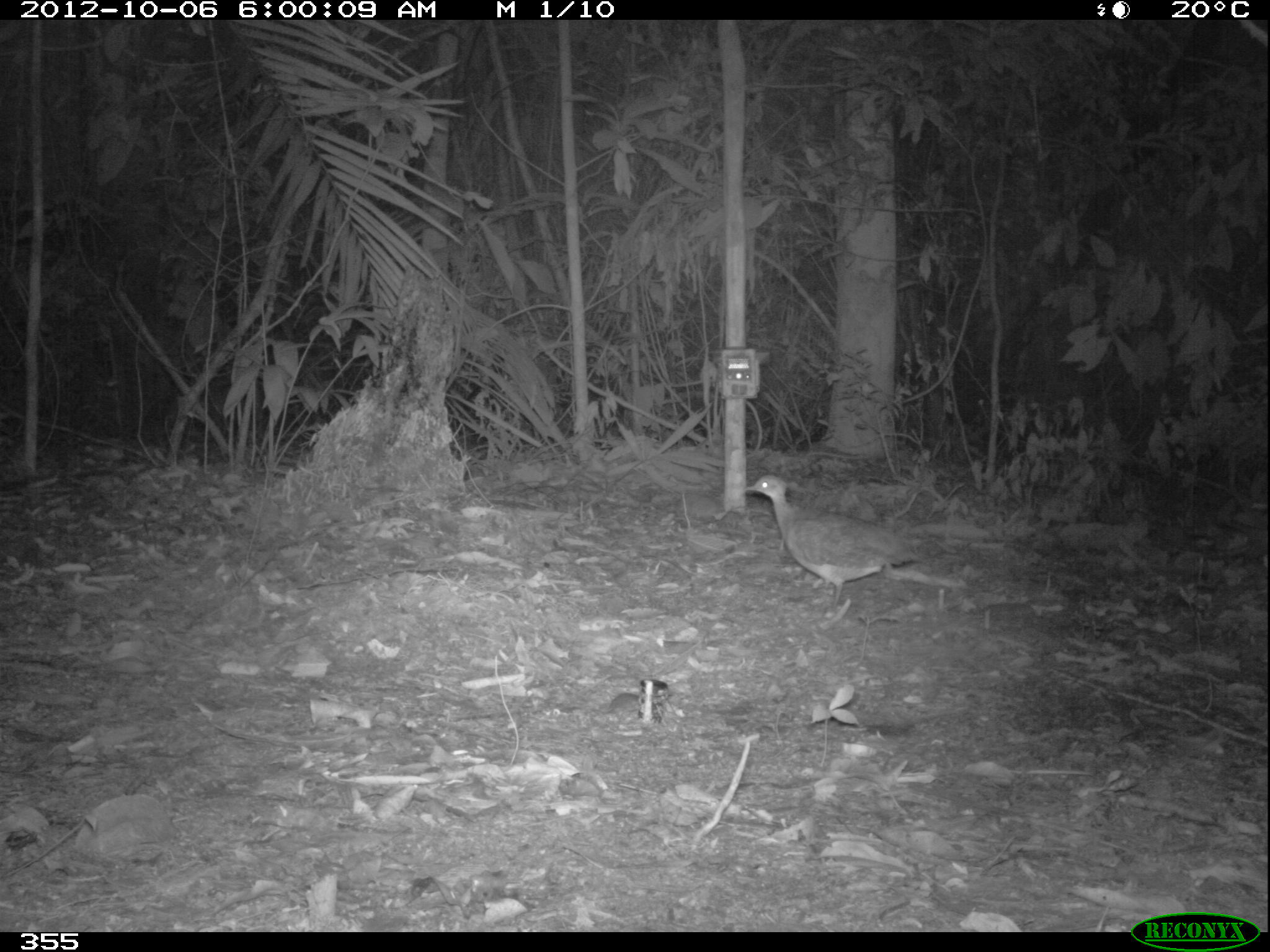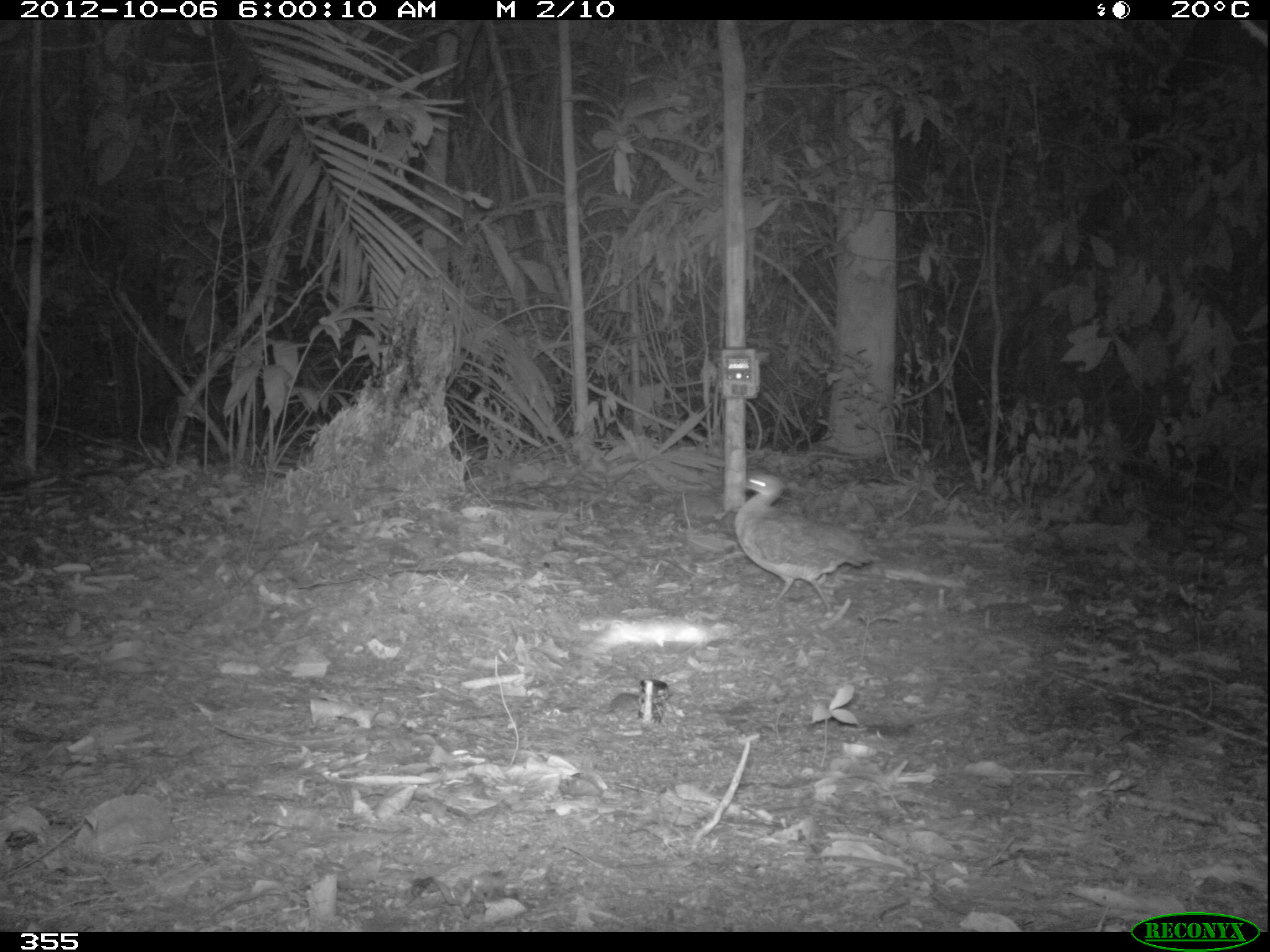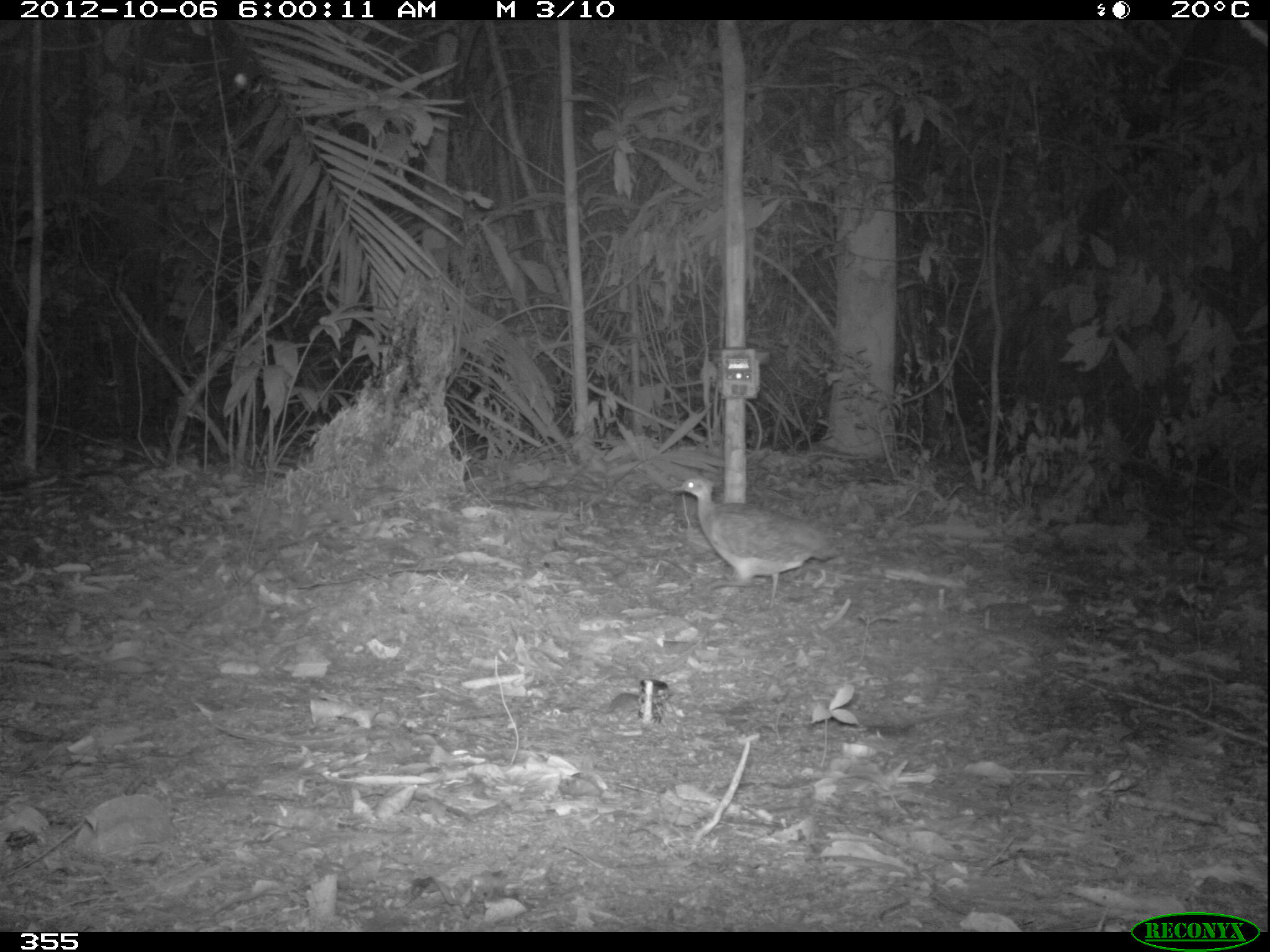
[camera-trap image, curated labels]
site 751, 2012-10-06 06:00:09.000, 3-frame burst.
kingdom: Animalia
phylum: Chordata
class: Aves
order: Galliformes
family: Phasianidae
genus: Alectoris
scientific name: Alectoris rufa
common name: red-legged partridge